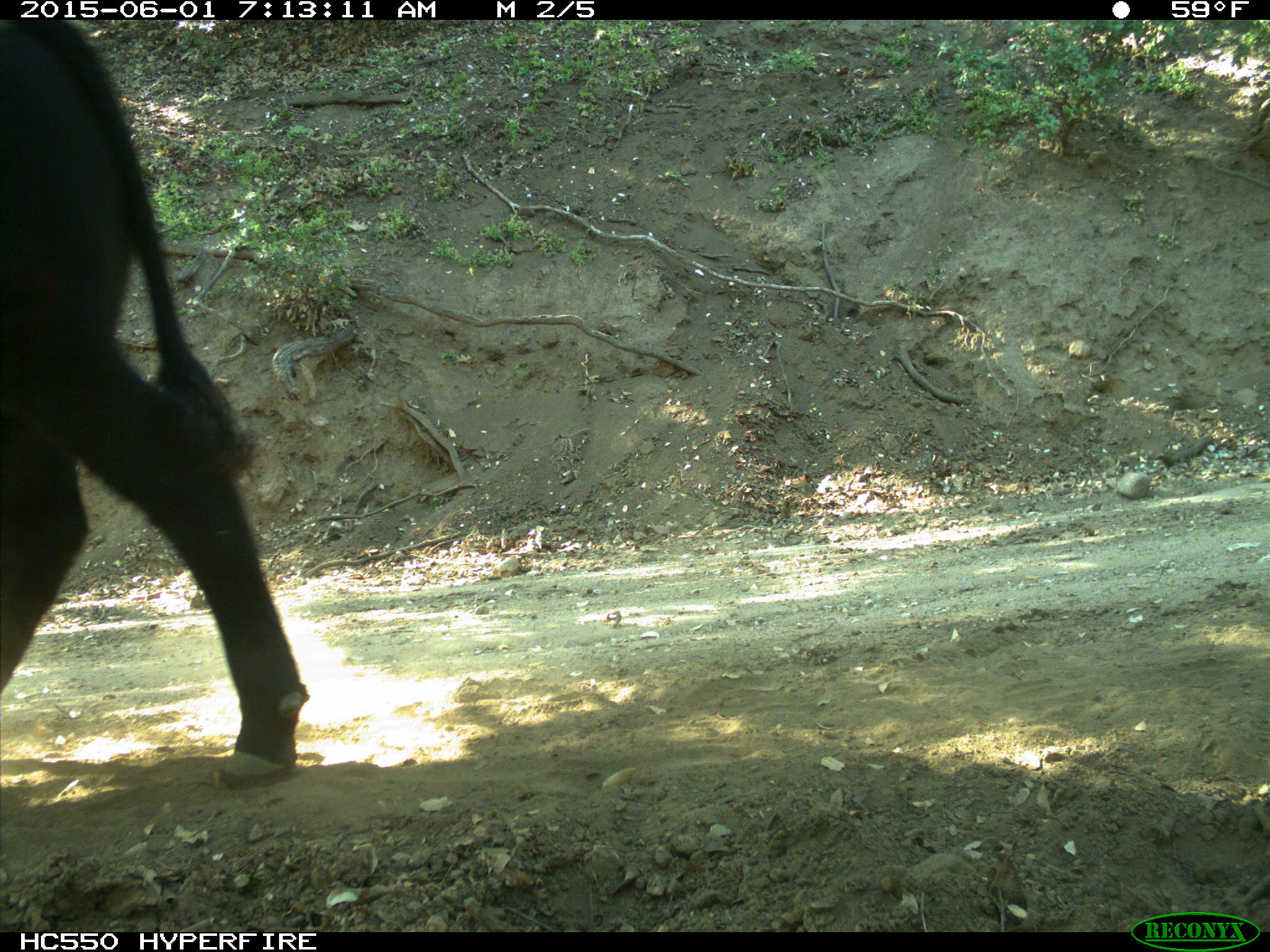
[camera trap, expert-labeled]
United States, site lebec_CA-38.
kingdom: Animalia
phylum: Chordata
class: Mammalia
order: Artiodactyla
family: Bovidae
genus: Bos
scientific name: Bos taurus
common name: domestic cow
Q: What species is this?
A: Bos taurus (domestic cow).